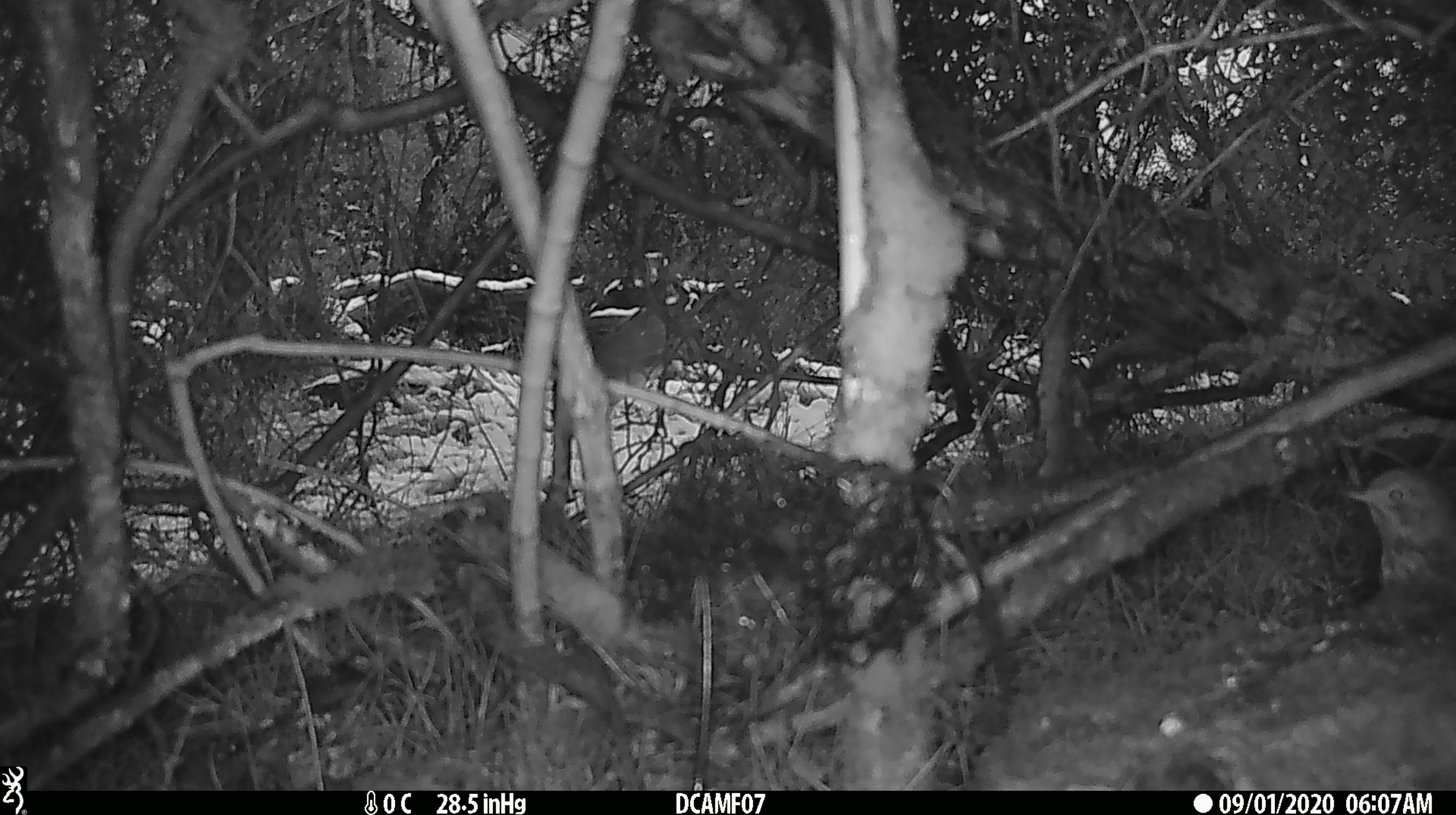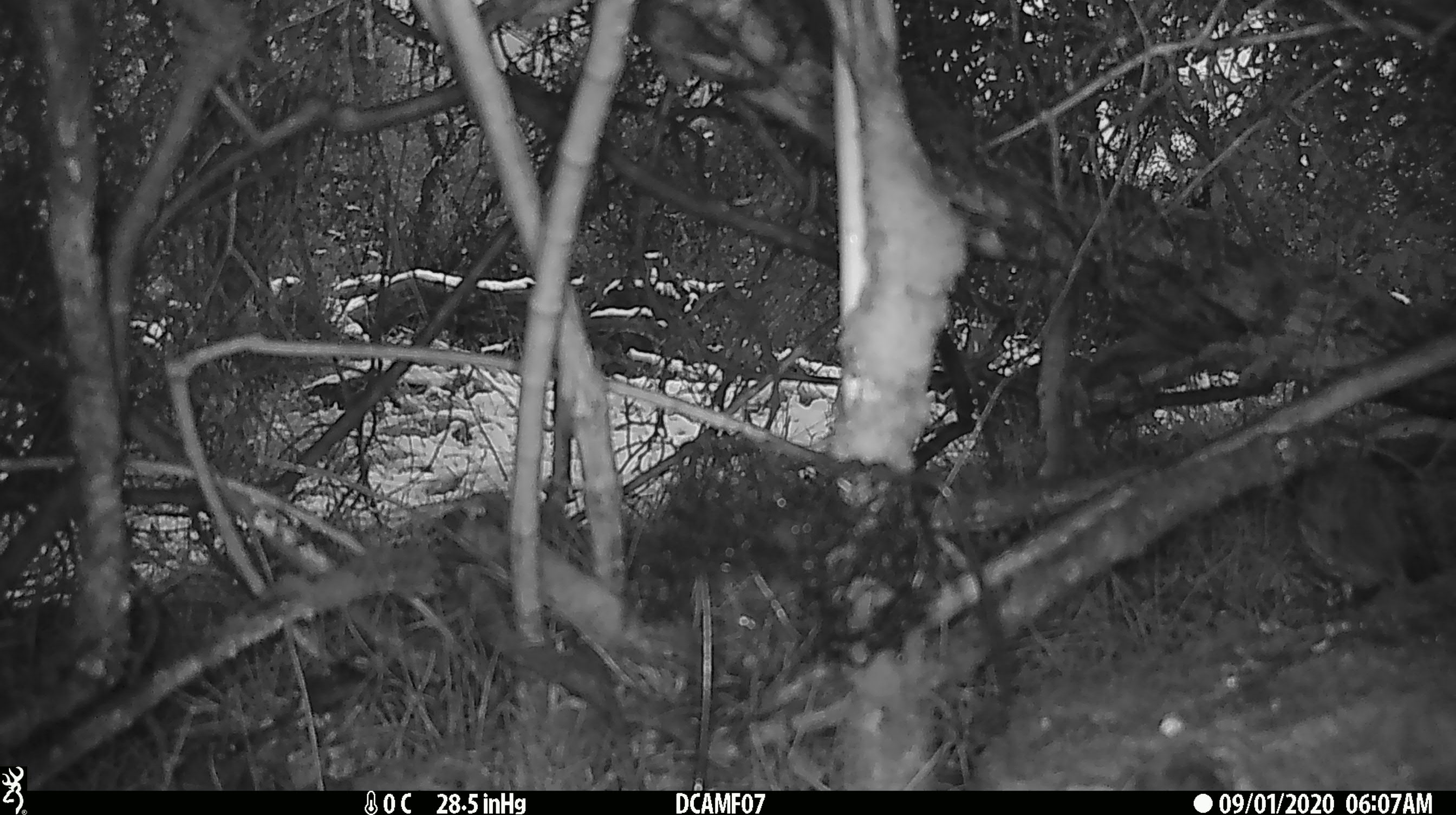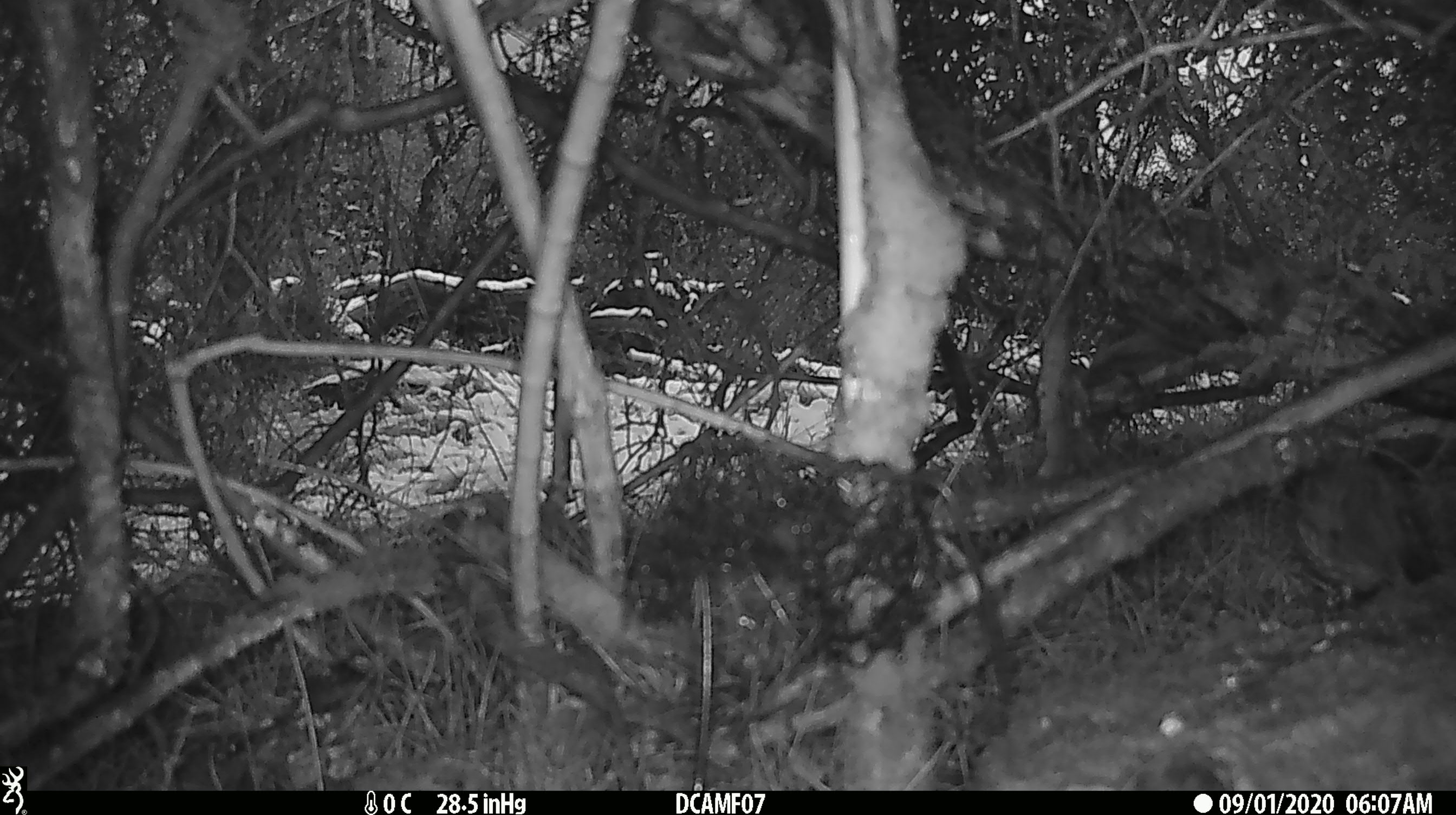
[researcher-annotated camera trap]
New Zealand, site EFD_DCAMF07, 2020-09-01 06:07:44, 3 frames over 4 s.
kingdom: Animalia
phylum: Chordata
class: Aves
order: Passeriformes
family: Turdidae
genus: Turdus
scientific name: Turdus philomelos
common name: song thrush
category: thrush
Thrush (song thrush) (Turdus philomelos).